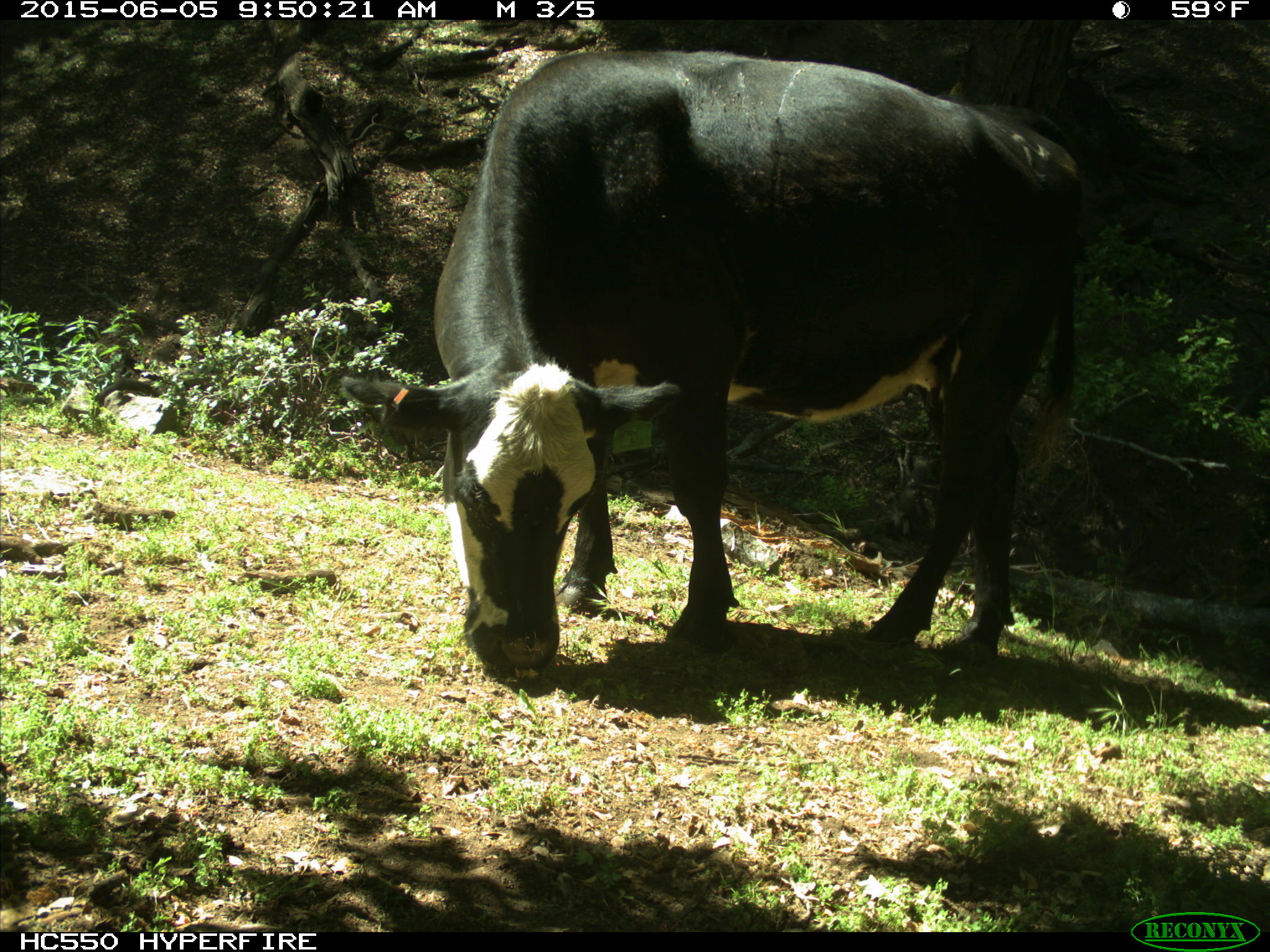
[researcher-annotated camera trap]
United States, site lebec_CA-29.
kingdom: Animalia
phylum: Chordata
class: Mammalia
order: Artiodactyla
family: Bovidae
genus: Bos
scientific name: Bos taurus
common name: domestic cow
Bos taurus (domestic cow).